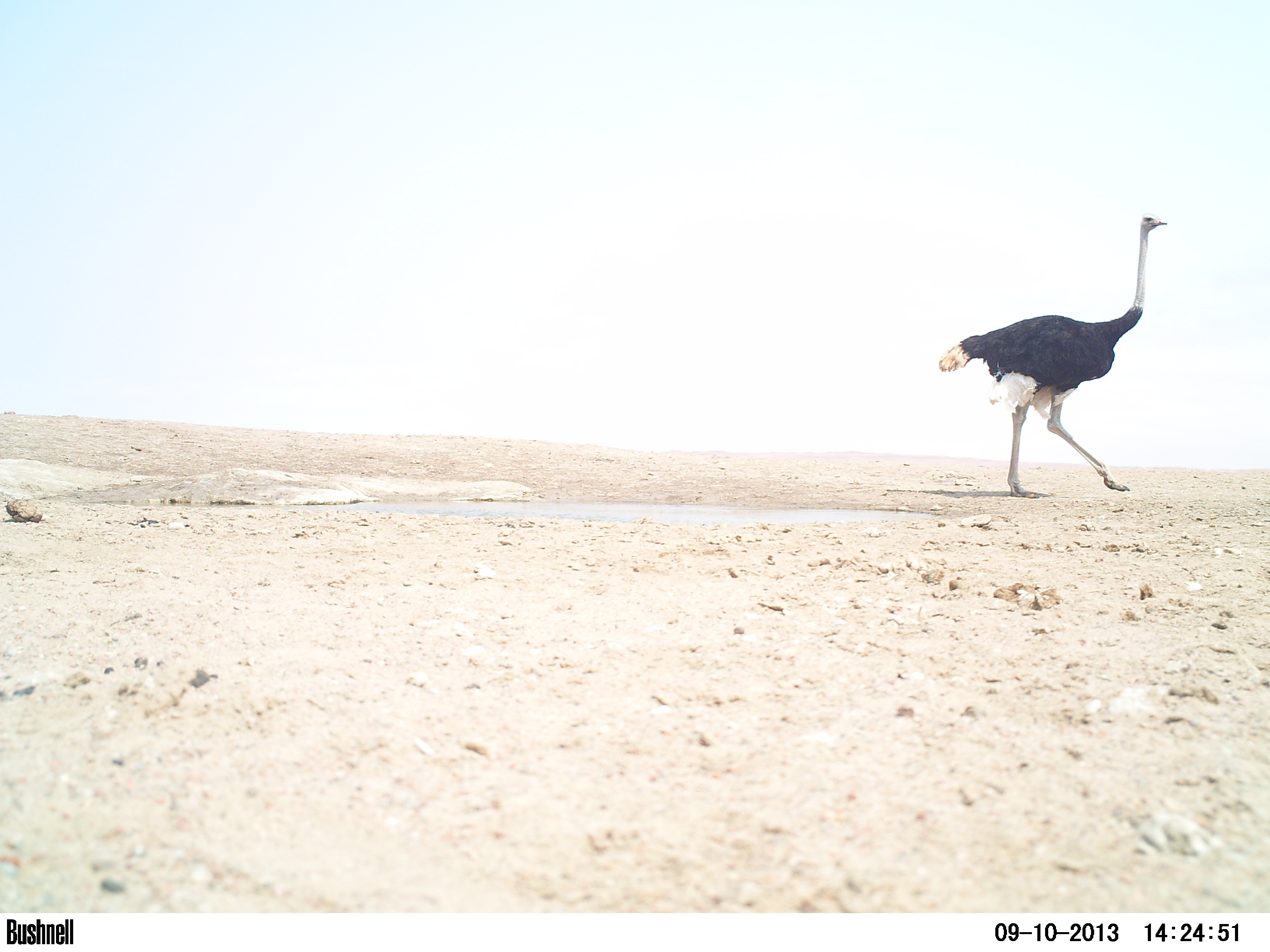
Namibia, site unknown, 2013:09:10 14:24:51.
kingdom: Animalia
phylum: Chordata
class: Aves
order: Struthioniformes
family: Struthionidae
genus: Struthio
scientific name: Struthio camelus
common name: common ostrich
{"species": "Struthio camelus (common ostrich)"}